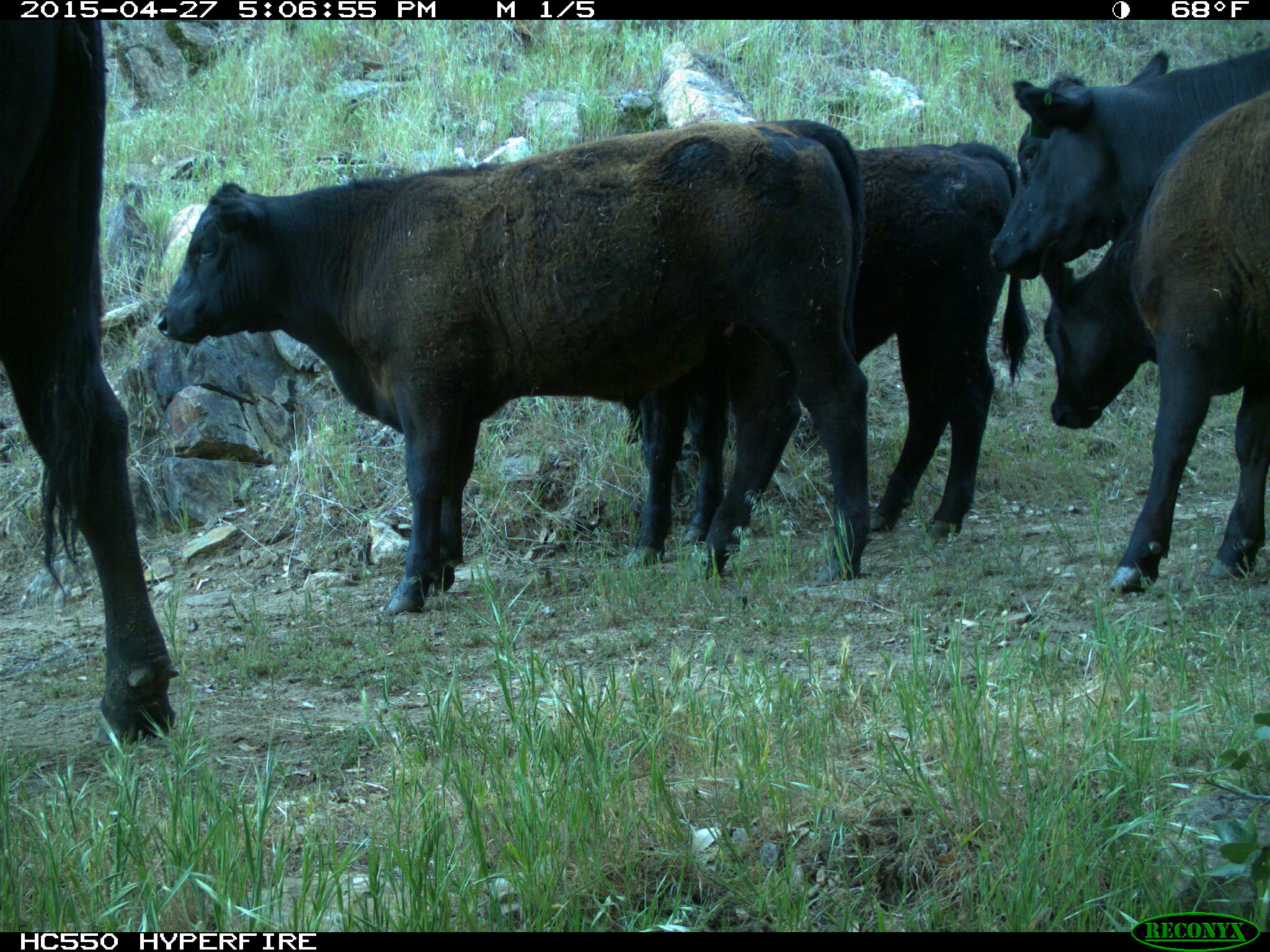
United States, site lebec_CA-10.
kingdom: Animalia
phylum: Chordata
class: Mammalia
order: Artiodactyla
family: Bovidae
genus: Bos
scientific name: Bos taurus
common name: domestic cow